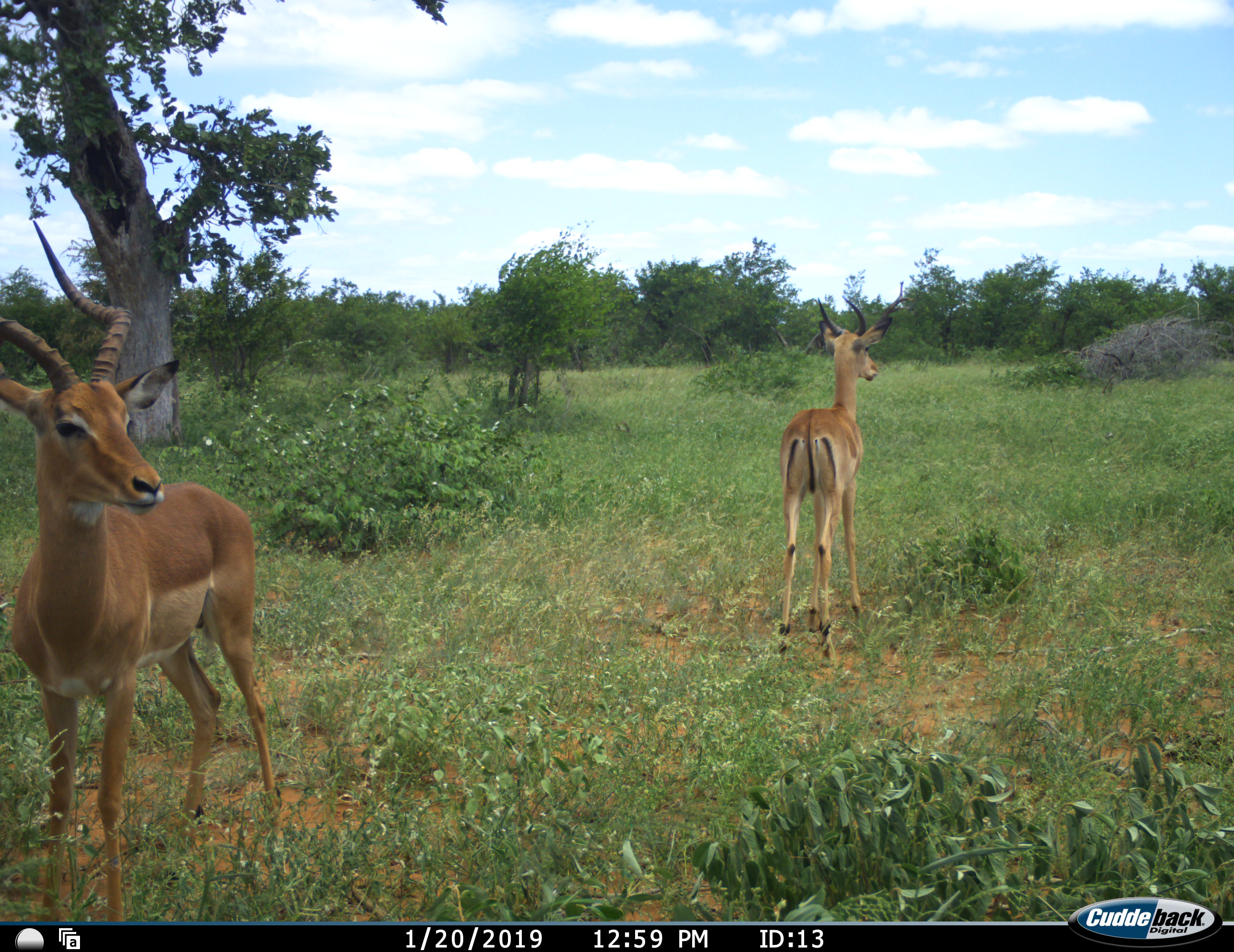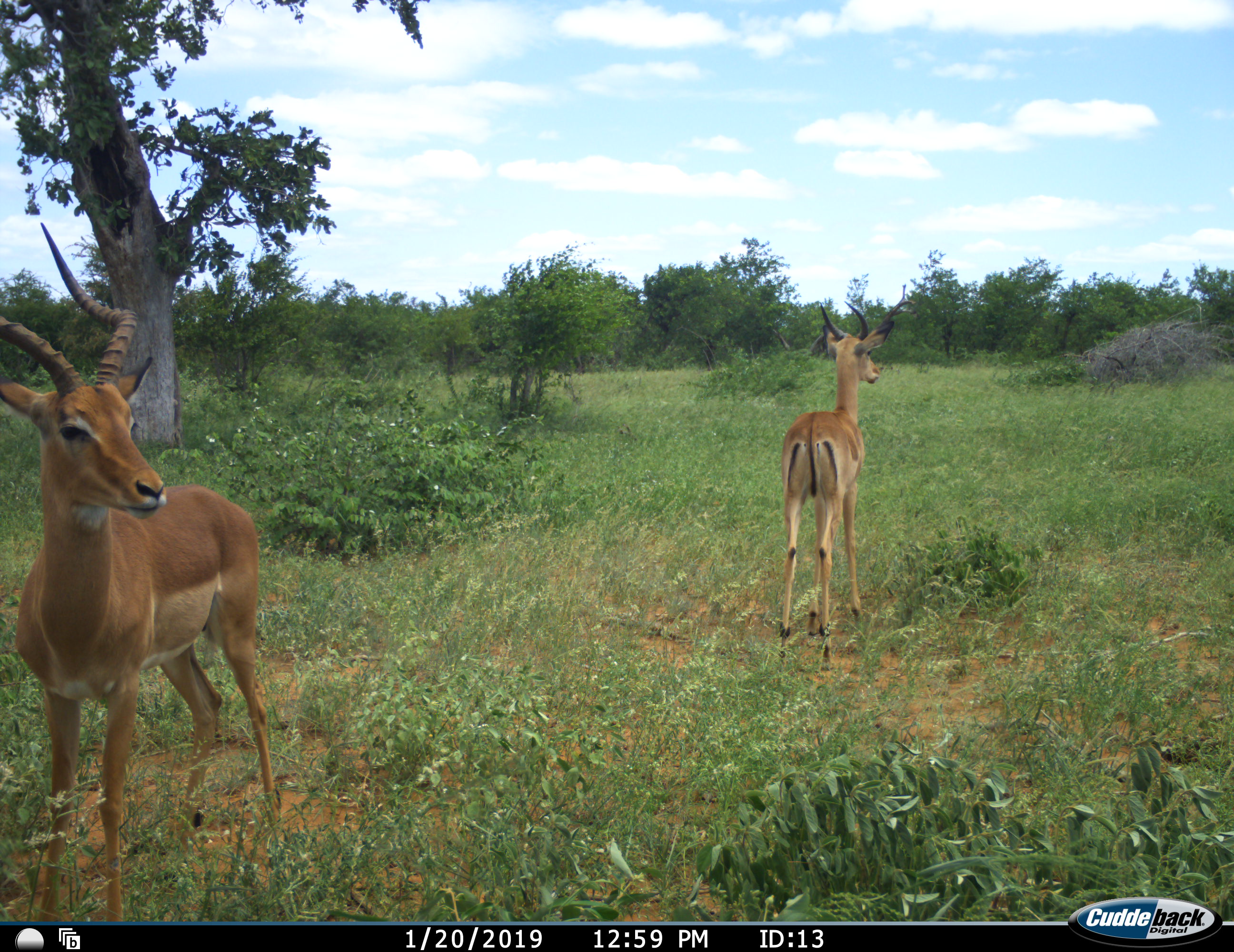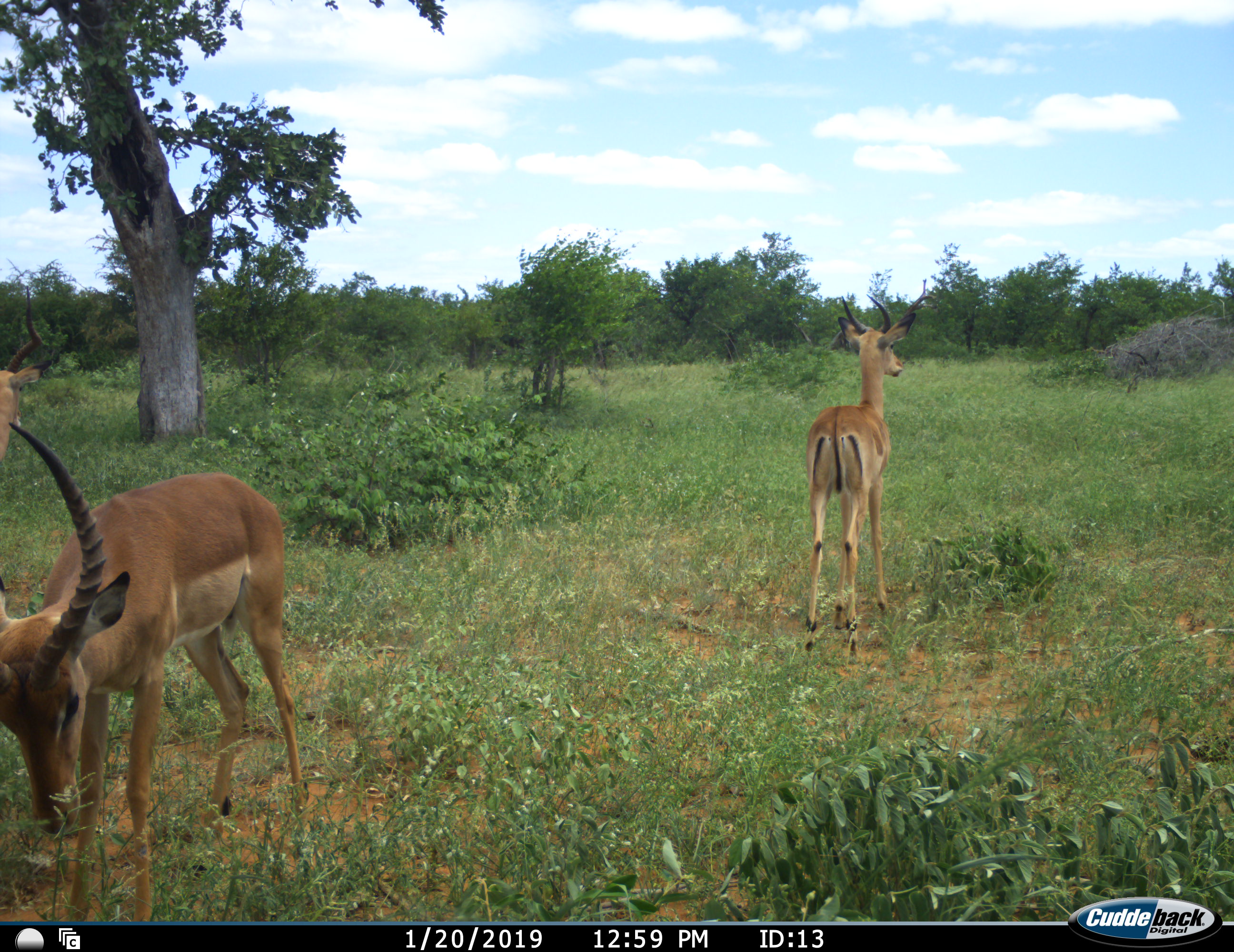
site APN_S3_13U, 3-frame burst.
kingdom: Animalia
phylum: Chordata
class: Mammalia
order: Artiodactyla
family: Bovidae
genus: Aepyceros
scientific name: Aepyceros melampus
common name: impala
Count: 2.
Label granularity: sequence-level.